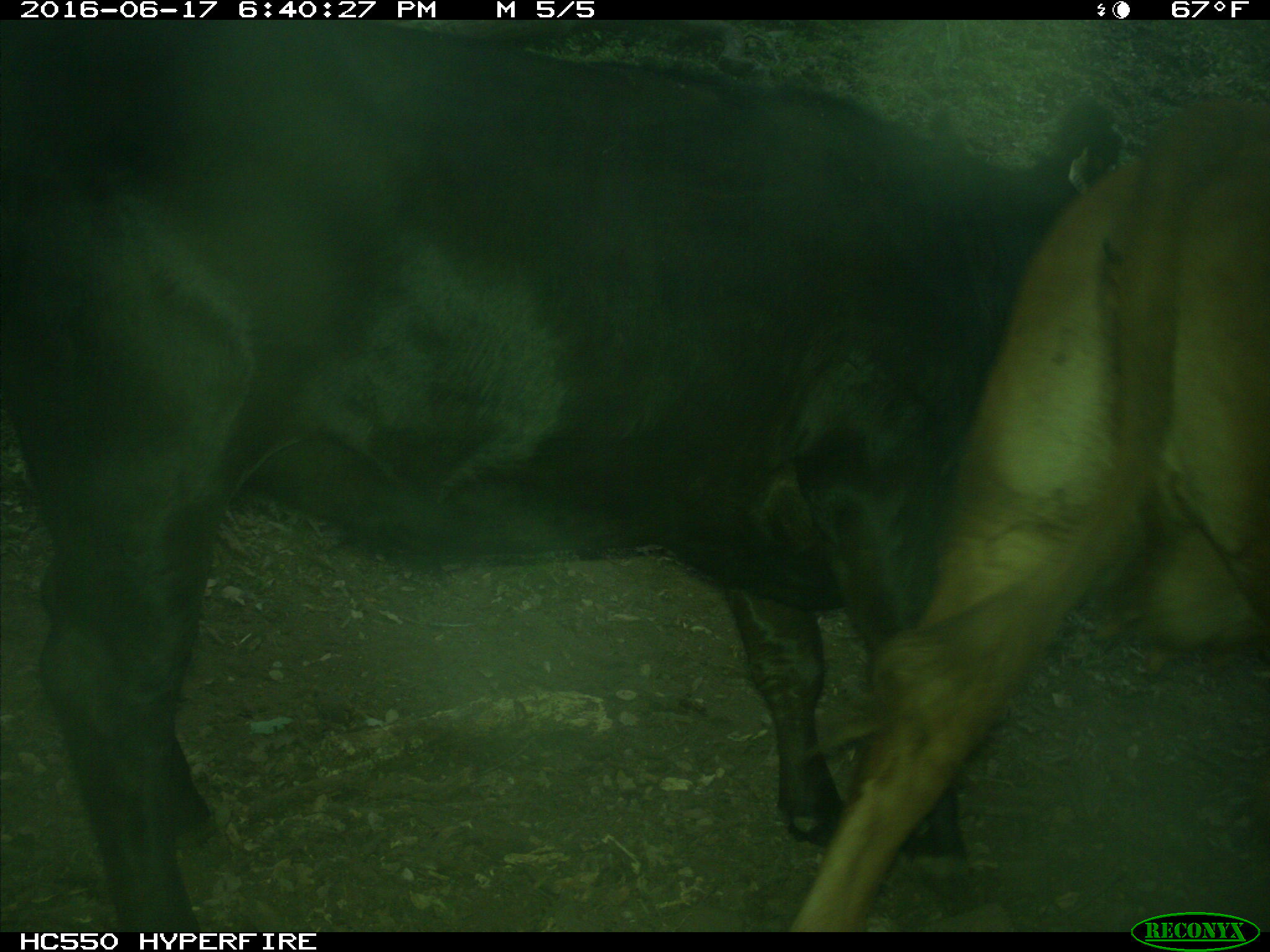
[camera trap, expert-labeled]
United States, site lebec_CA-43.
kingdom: Animalia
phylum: Chordata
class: Mammalia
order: Artiodactyla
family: Bovidae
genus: Bos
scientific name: Bos taurus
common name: domestic cow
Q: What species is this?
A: Bos taurus (domestic cow).